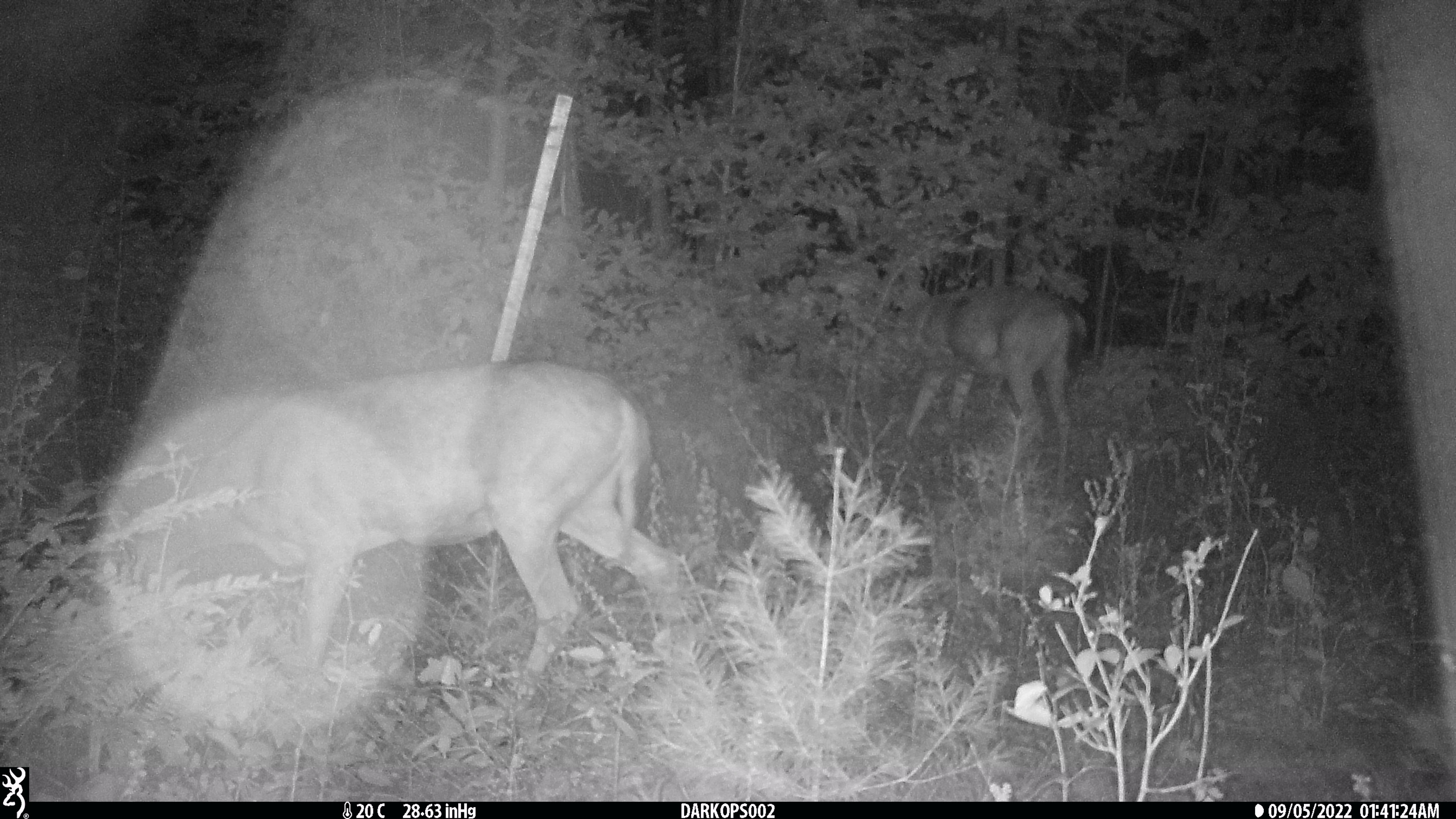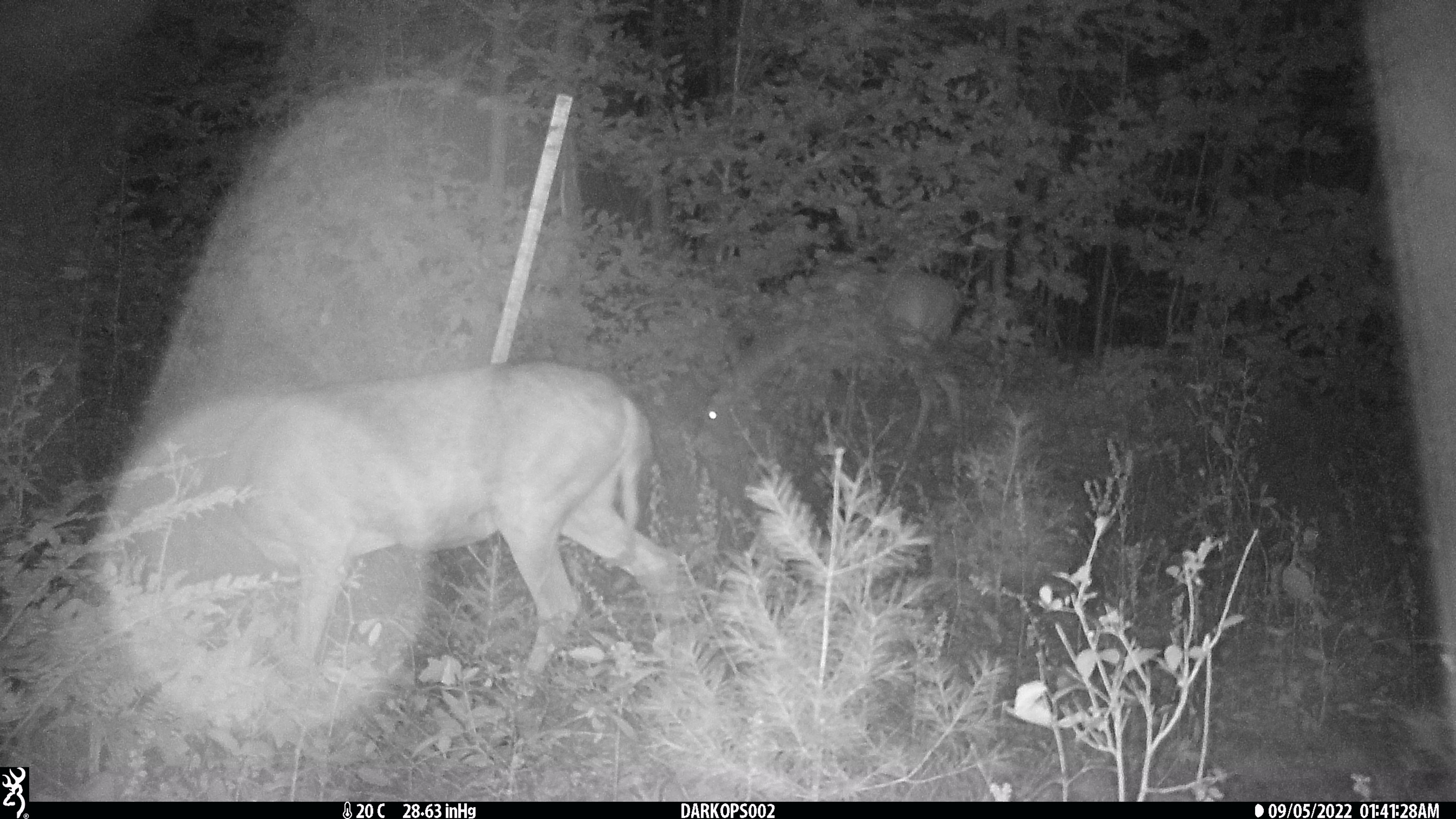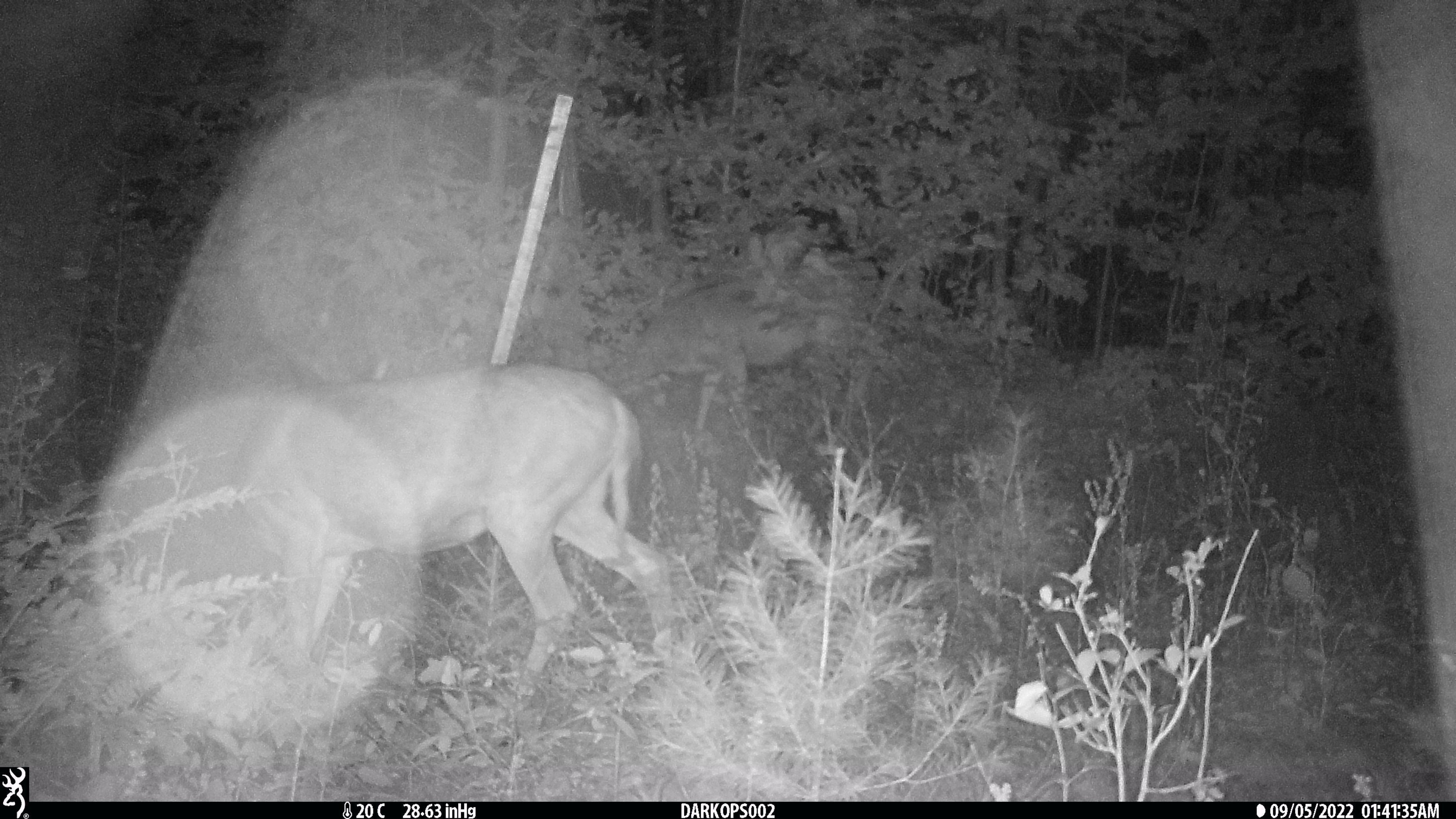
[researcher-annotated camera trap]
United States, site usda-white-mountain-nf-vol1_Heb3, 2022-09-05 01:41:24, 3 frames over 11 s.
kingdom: Animalia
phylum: Chordata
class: Mammalia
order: Artiodactyla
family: Cervidae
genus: Odocoileus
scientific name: Odocoileus virginianus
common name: white-tailed deer